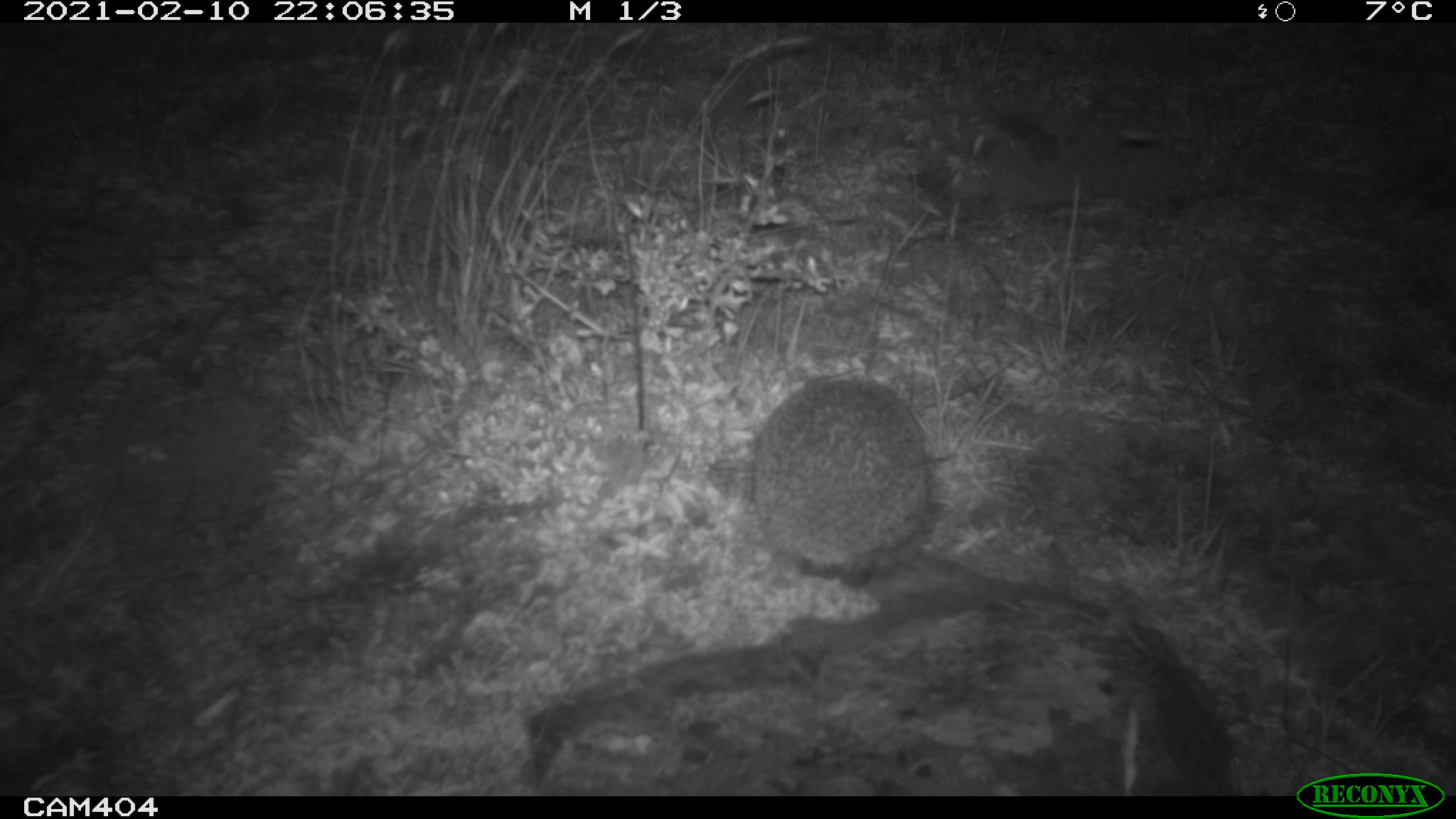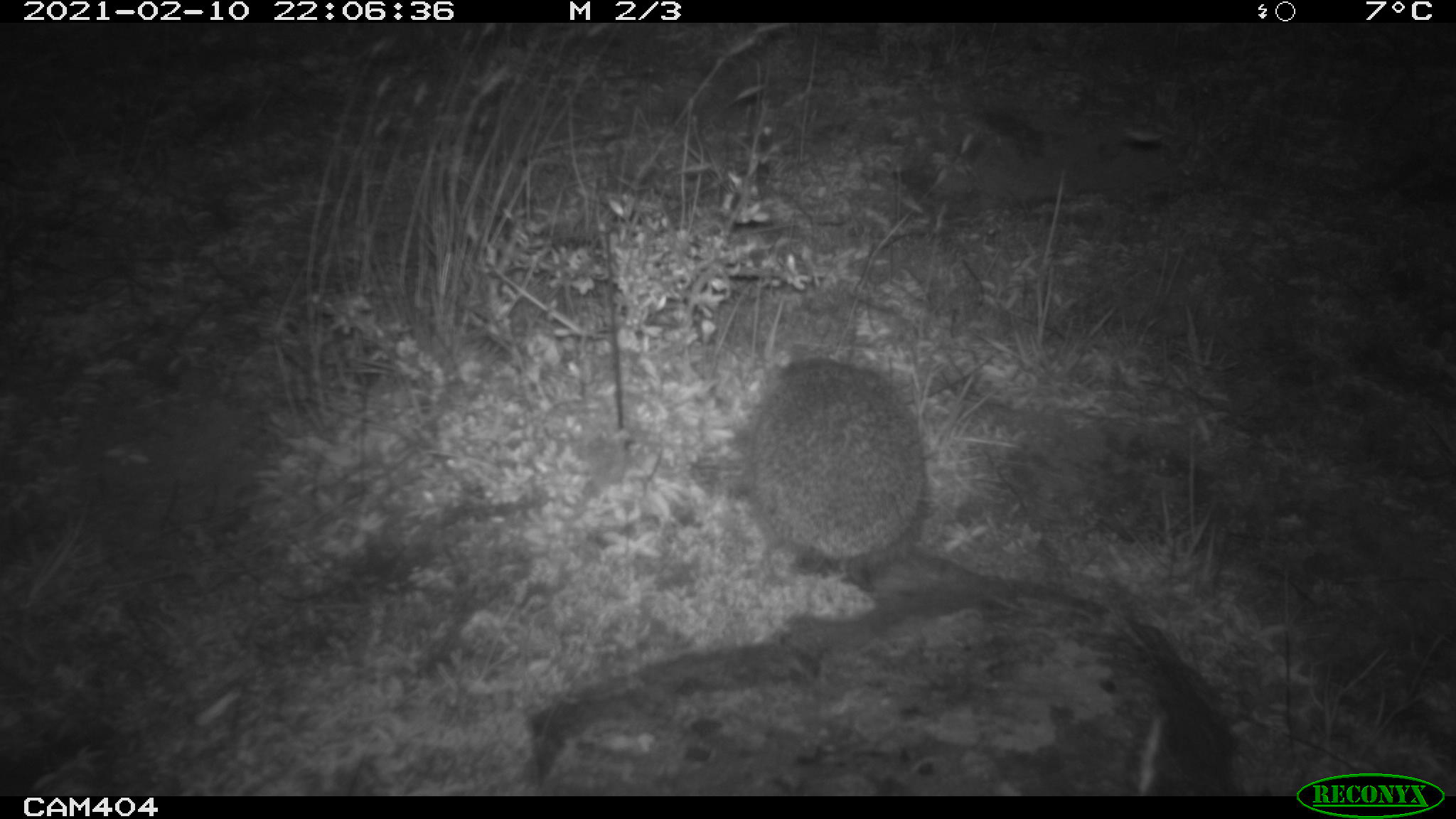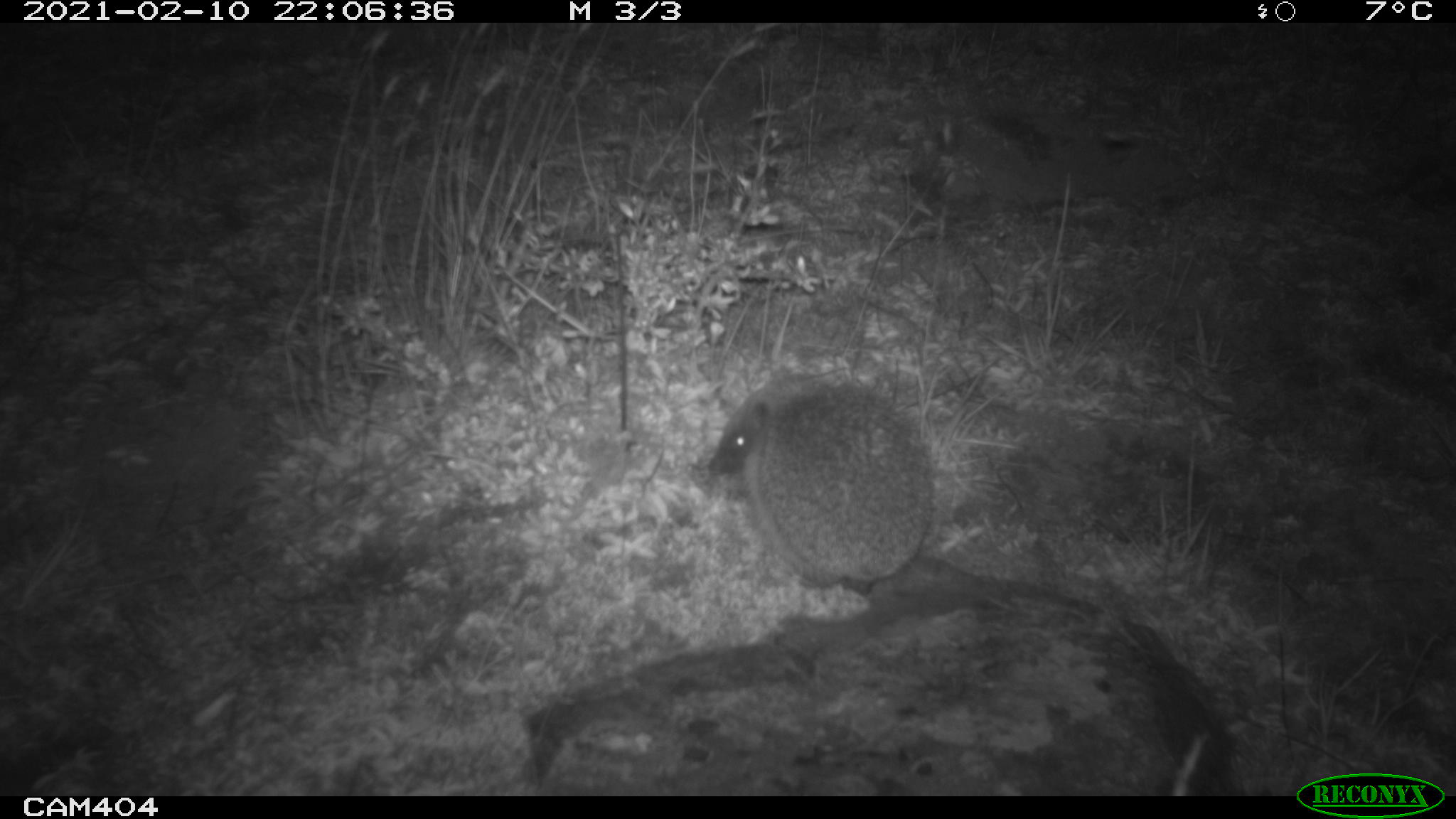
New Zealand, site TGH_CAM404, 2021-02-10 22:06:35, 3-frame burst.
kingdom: Animalia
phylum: Chordata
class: Mammalia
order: Eulipotyphla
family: Erinaceidae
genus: Erinaceus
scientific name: Erinaceus europaeus europaeus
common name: european hedgehog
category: hedgehog